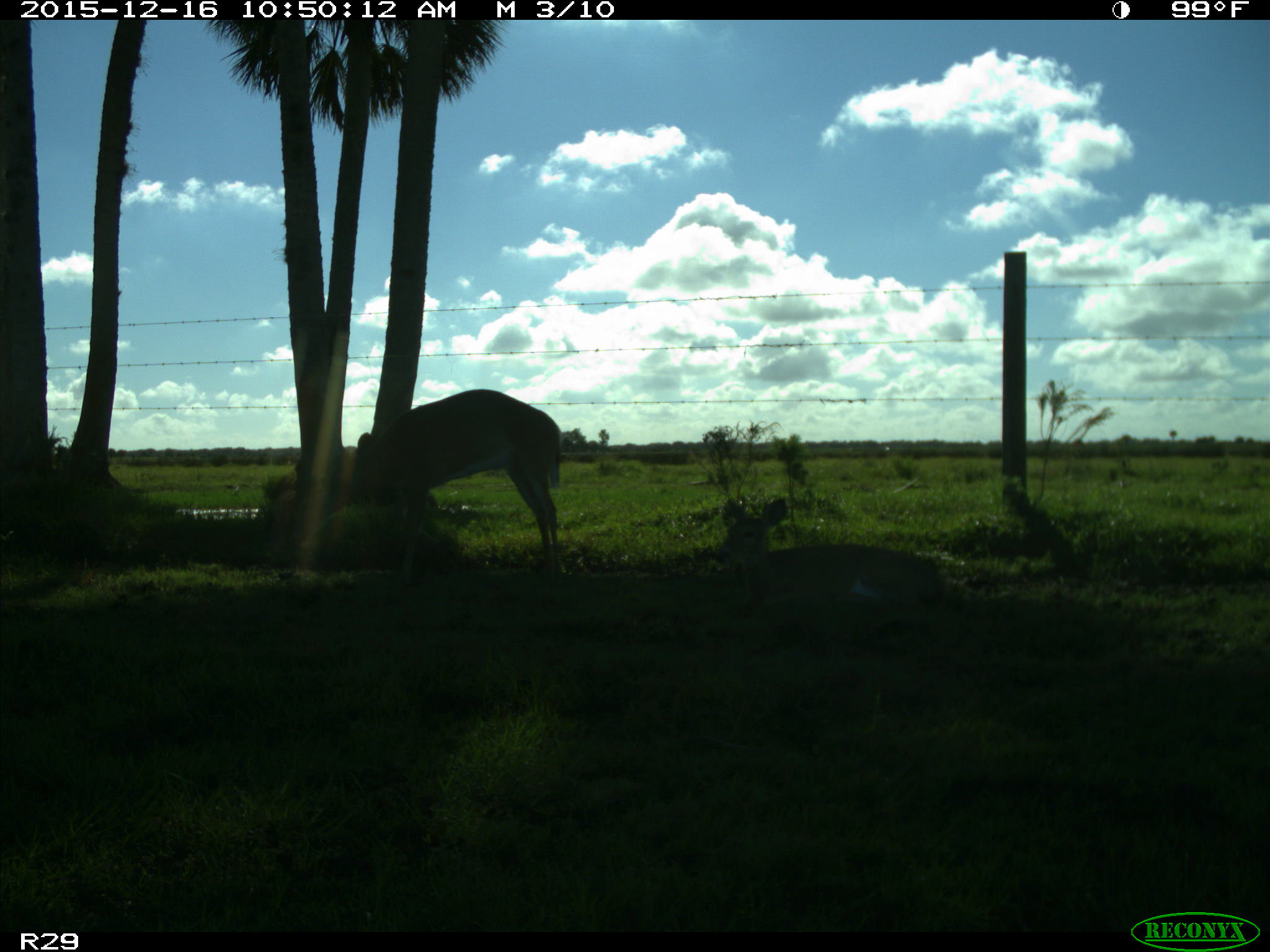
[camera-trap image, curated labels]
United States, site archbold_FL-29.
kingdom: Animalia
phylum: Chordata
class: Mammalia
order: Artiodactyla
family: Cervidae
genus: Odocoileus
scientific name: Odocoileus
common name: deer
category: unidentified deer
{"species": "unidentified deer (deer) (Odocoileus)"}